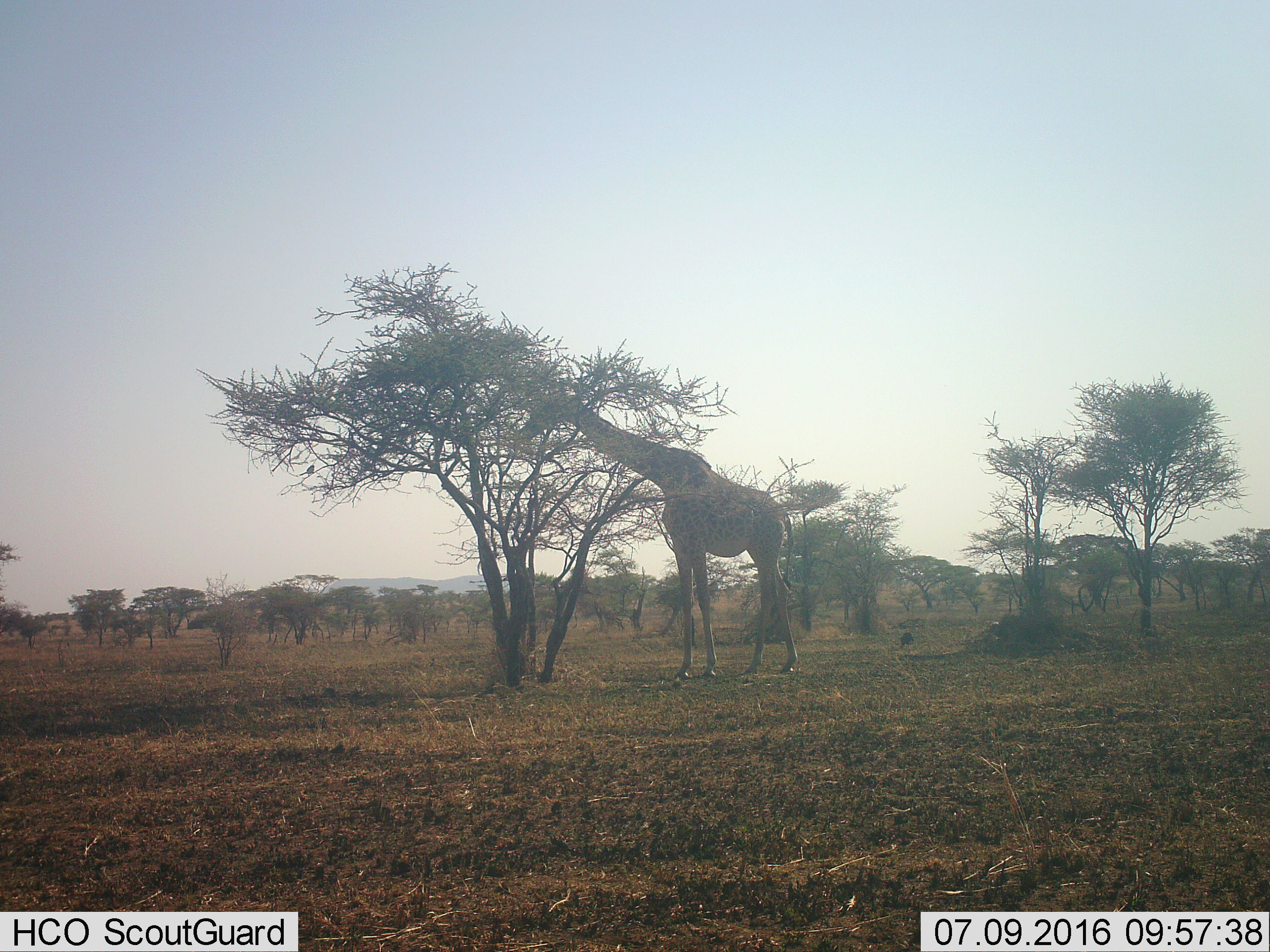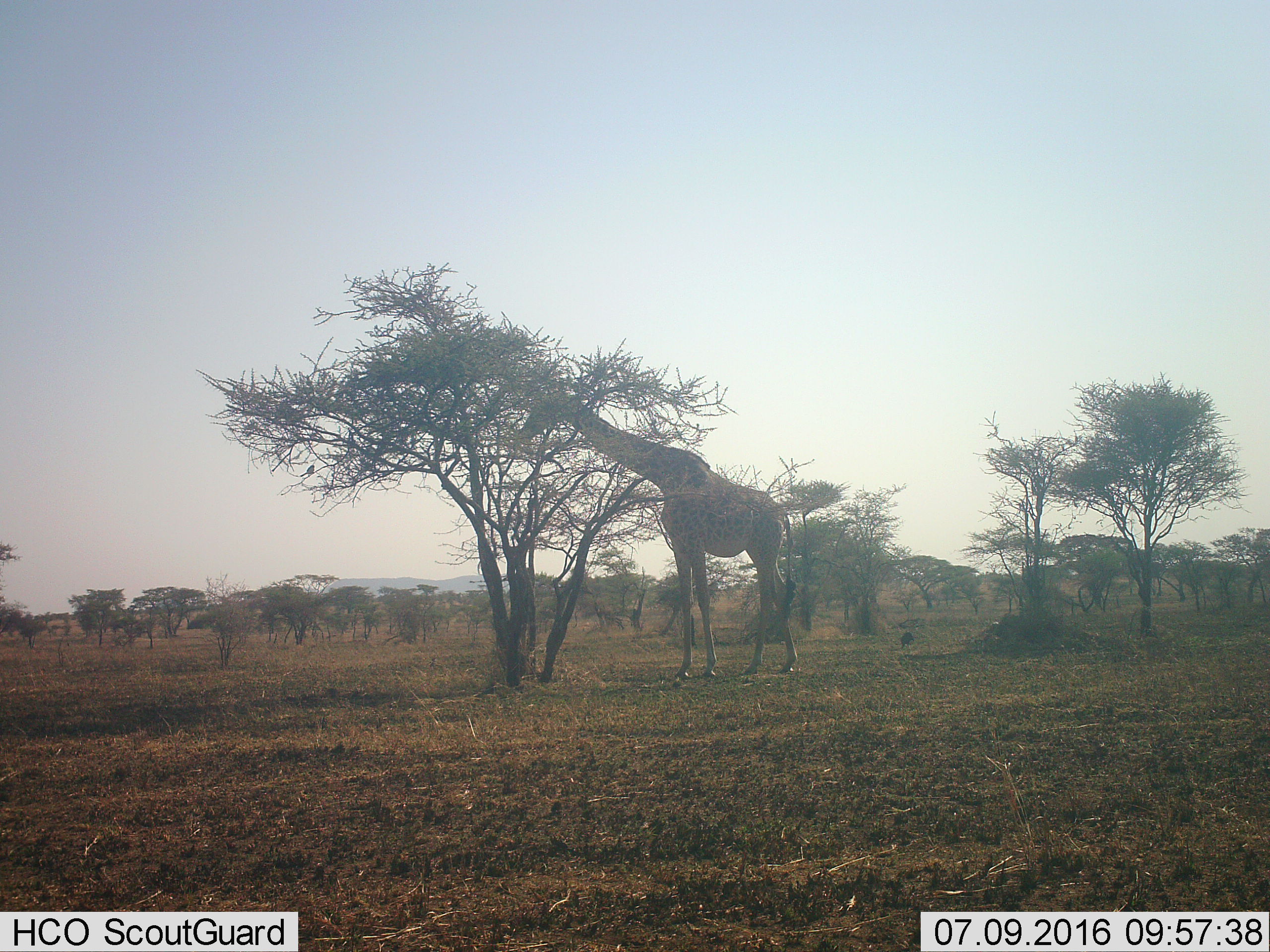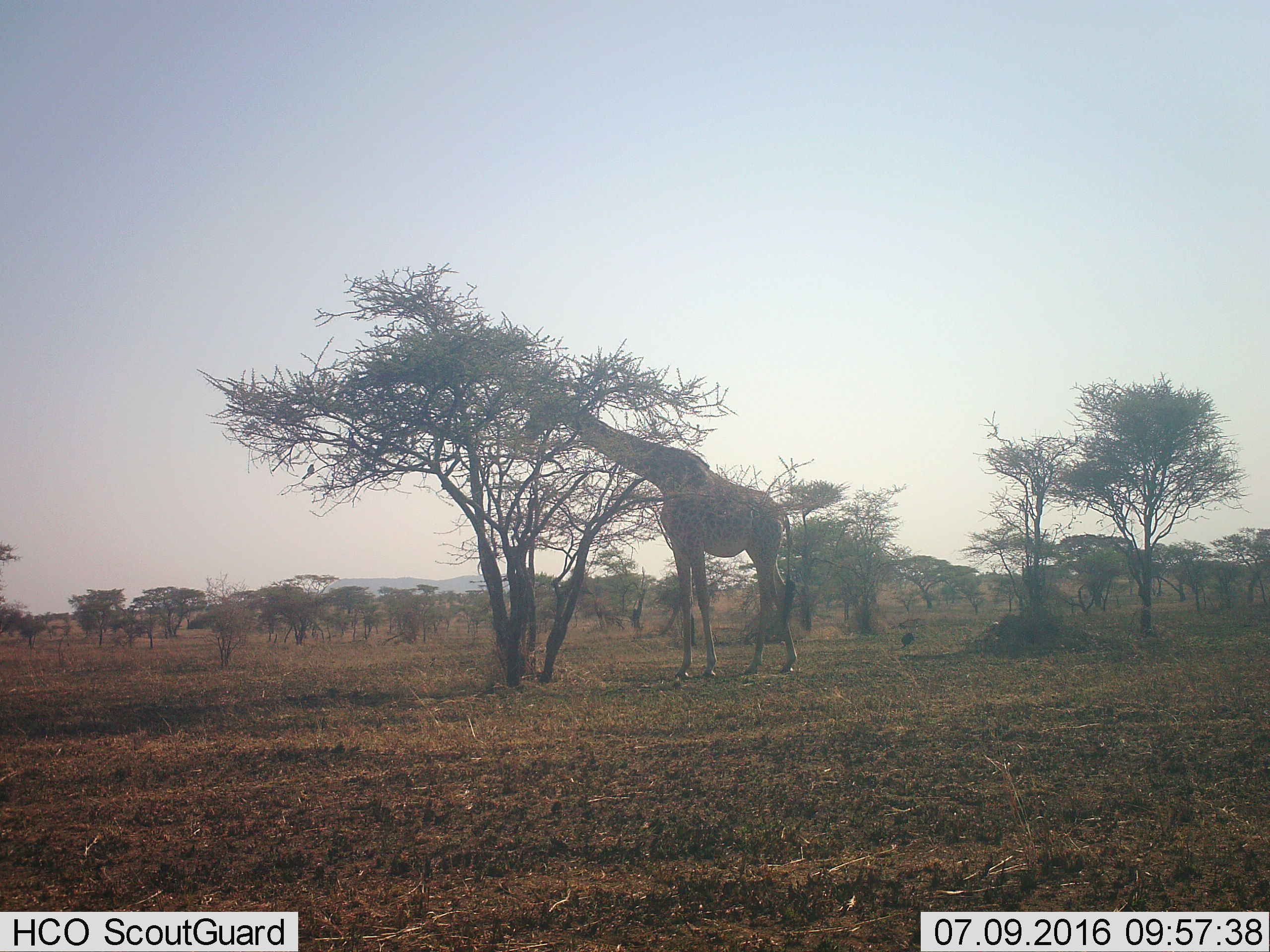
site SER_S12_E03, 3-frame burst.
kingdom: Animalia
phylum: Chordata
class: Mammalia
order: Artiodactyla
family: Giraffidae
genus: Giraffa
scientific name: Giraffa camelopardalis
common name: giraffe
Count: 1.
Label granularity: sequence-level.